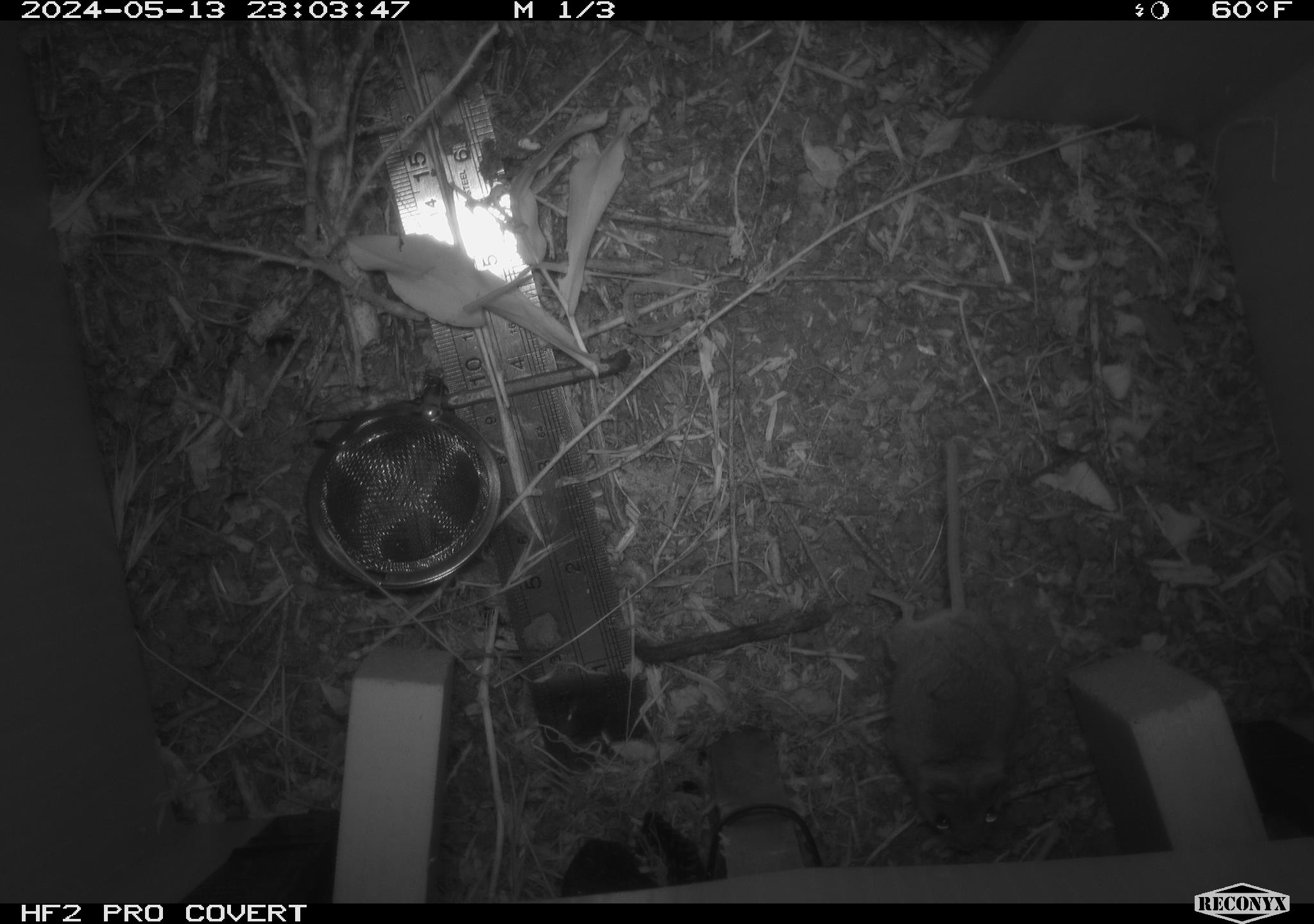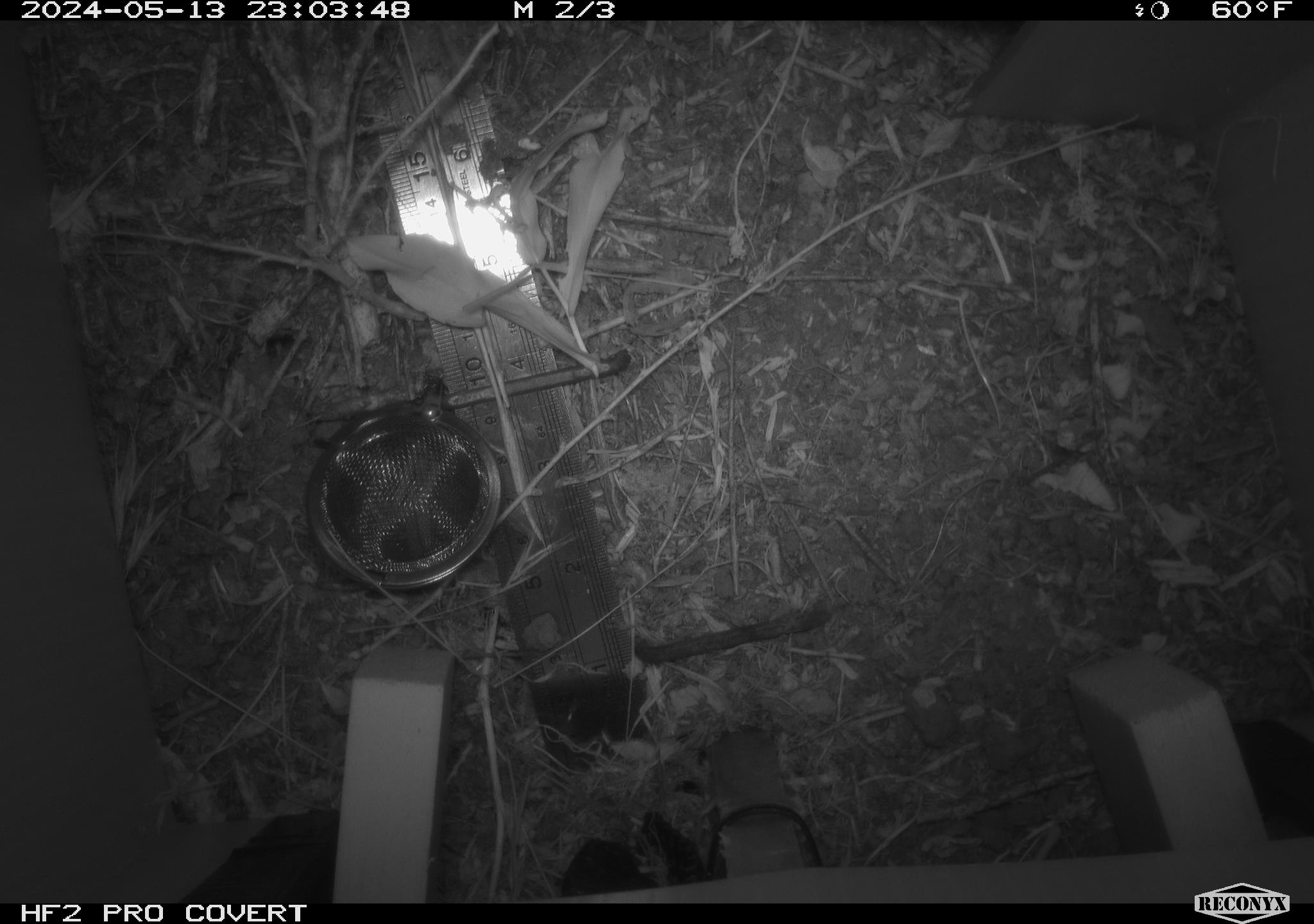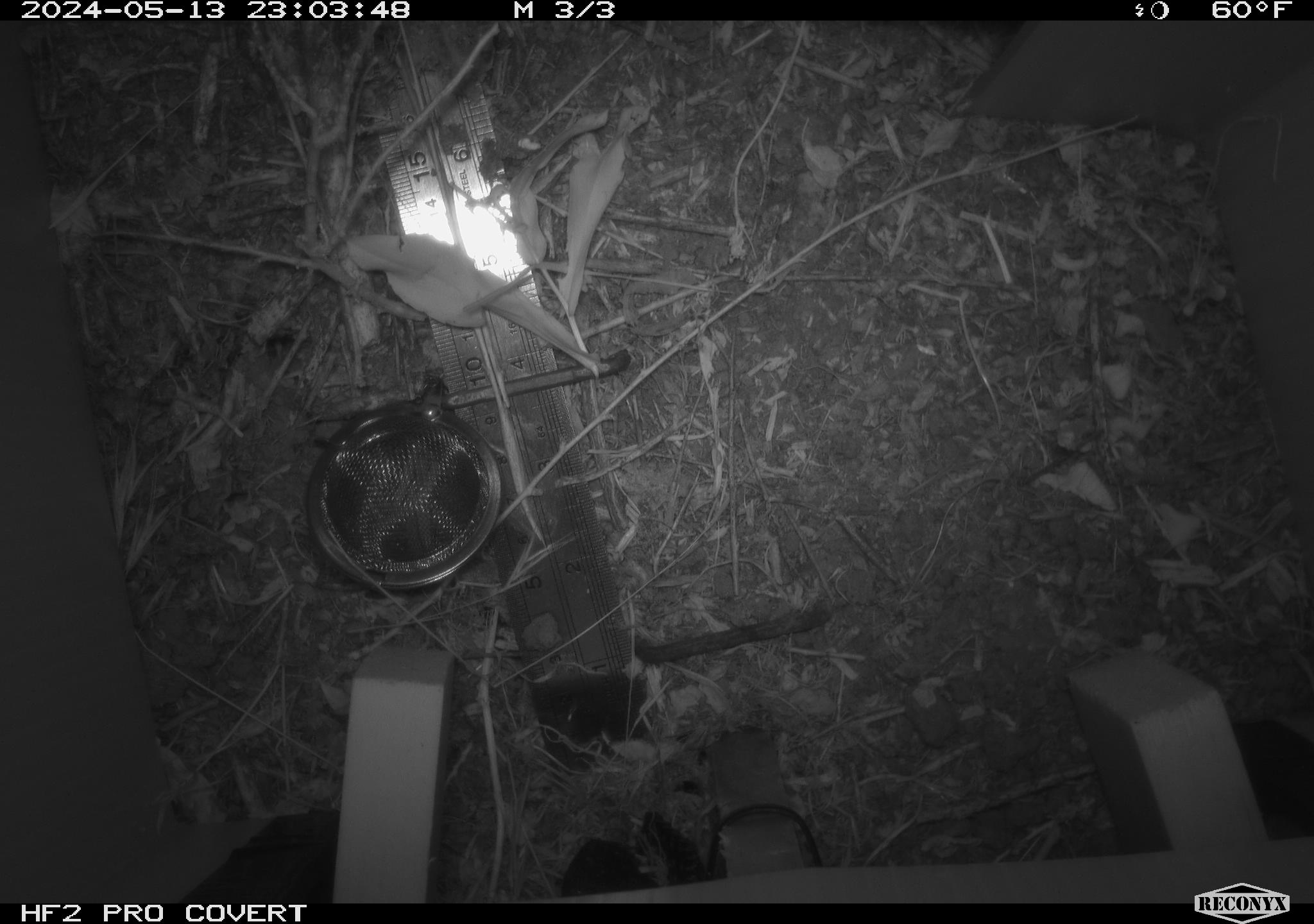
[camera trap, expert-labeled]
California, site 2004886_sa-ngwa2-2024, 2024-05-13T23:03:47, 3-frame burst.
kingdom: Animalia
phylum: Chordata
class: Mammalia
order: Rodentia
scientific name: Rodentia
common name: mouse species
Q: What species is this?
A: Mouse species (Rodentia).